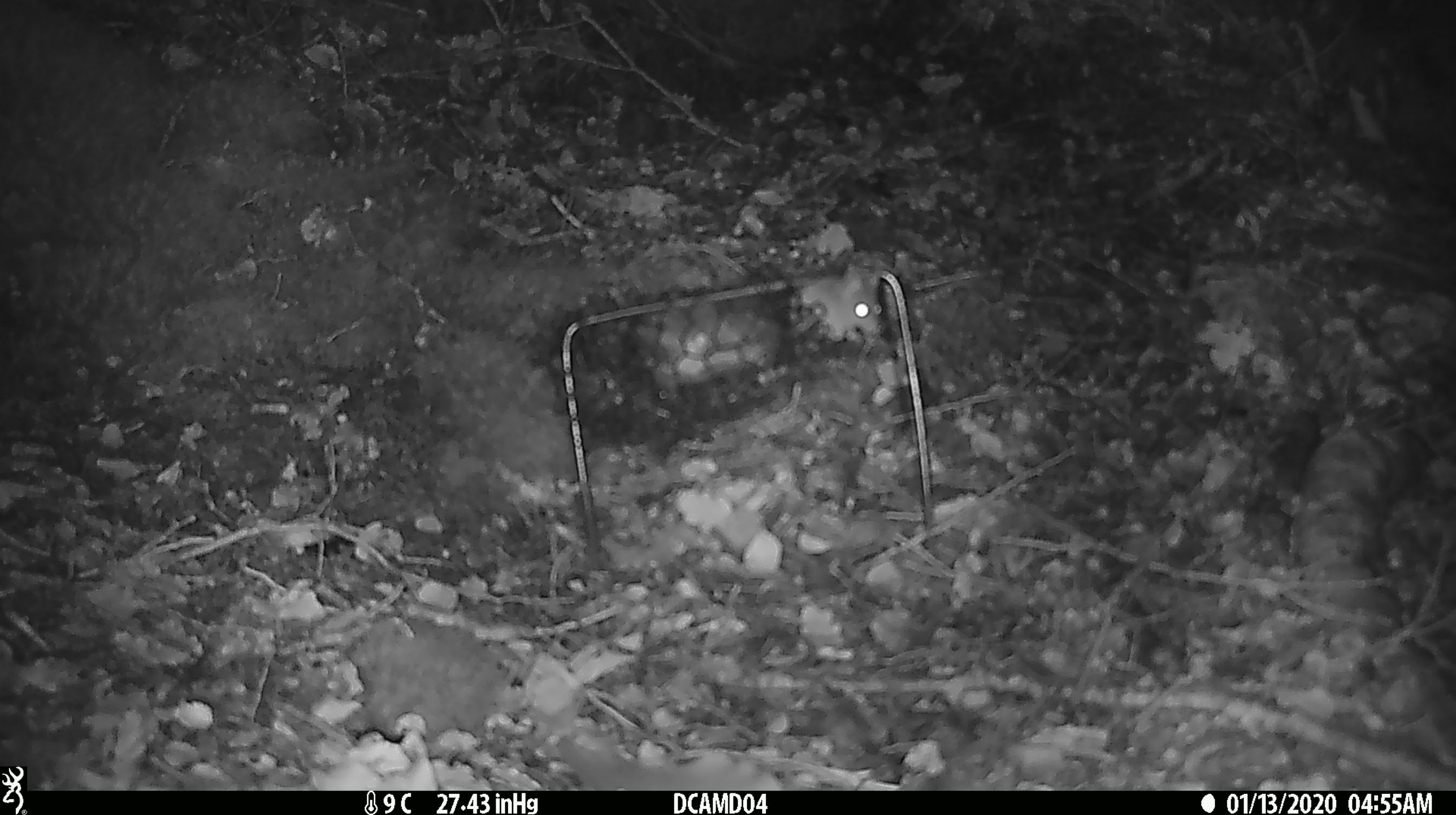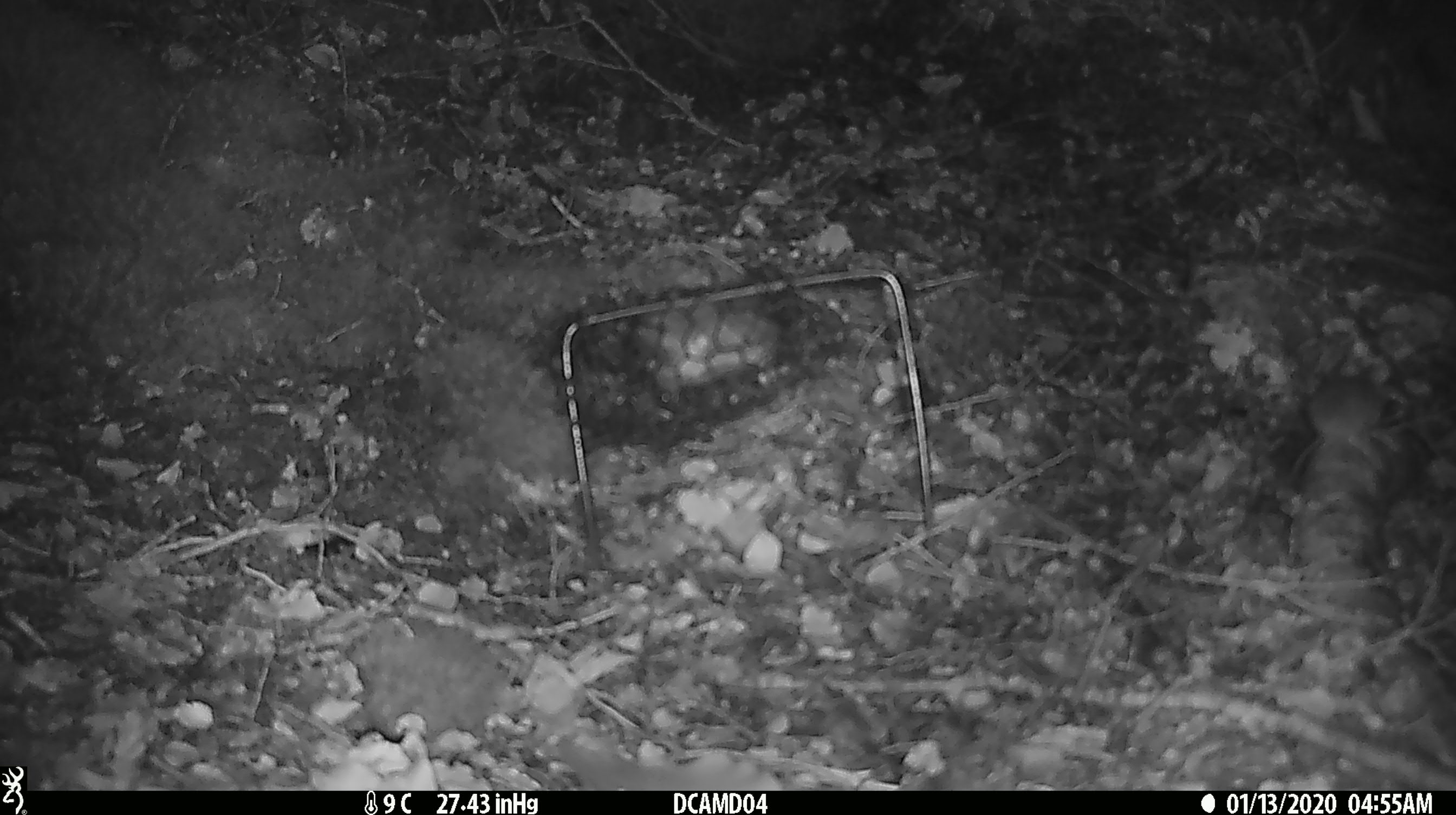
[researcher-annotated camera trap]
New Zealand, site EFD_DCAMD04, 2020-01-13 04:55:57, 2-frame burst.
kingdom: Animalia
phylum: Chordata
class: Mammalia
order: Rodentia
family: Muridae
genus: Mus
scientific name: Mus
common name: mouse